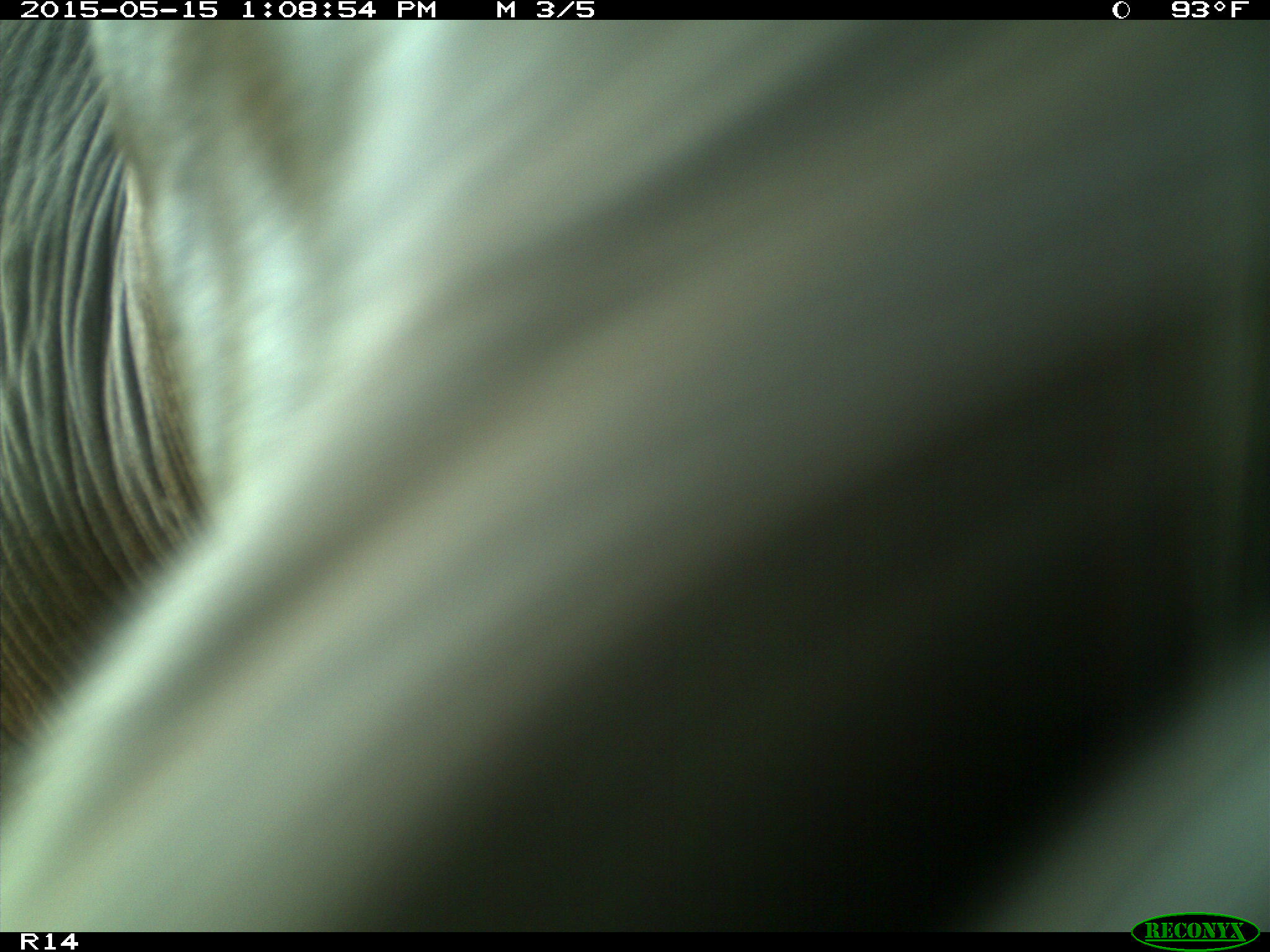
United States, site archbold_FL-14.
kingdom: Animalia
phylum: Chordata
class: Mammalia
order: Artiodactyla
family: Bovidae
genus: Bos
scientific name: Bos taurus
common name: domestic cow